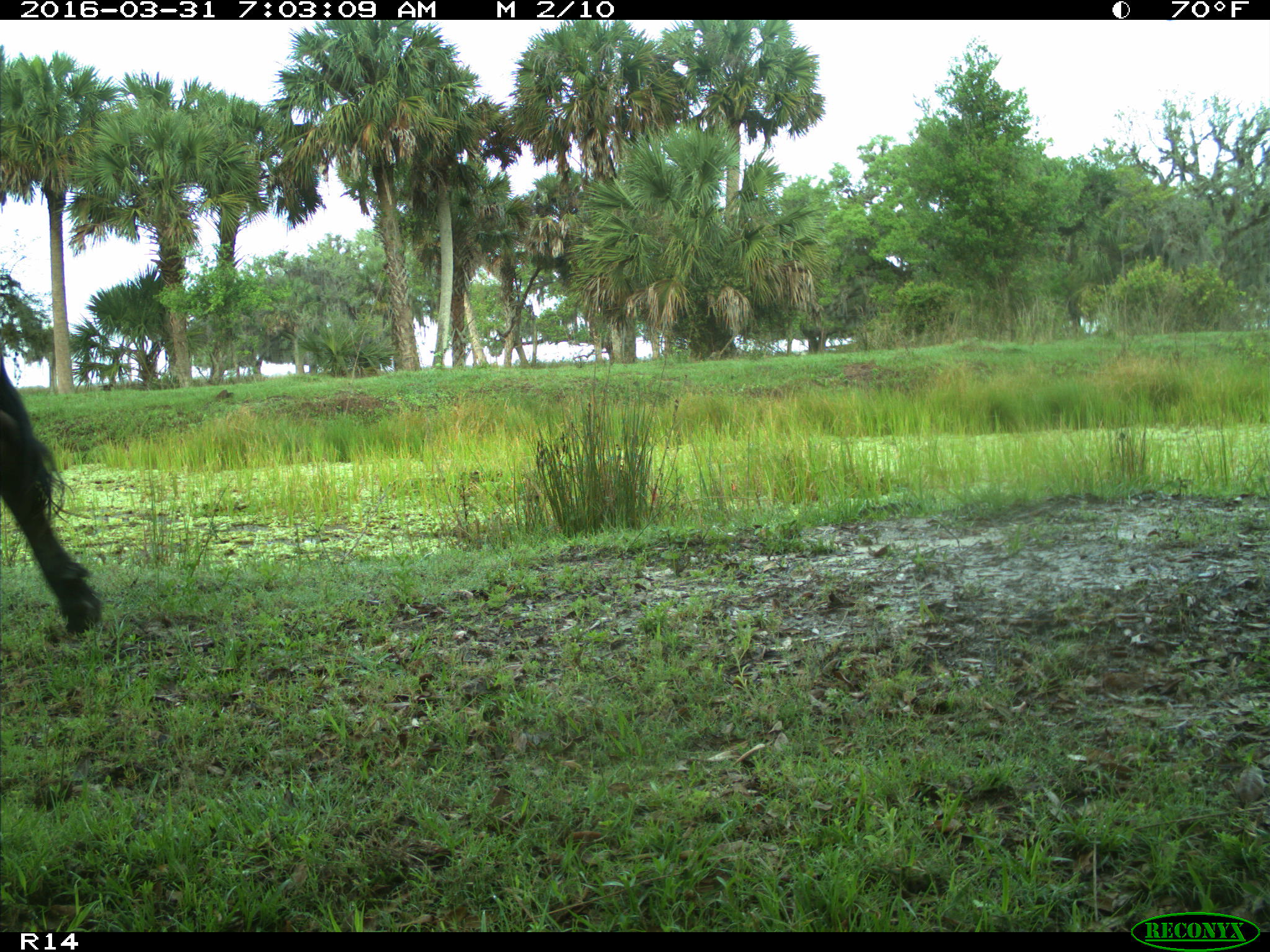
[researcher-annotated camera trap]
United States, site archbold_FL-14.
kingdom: Animalia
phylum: Chordata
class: Mammalia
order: Artiodactyla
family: Bovidae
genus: Bos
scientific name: Bos taurus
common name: domestic cow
Bos taurus (domestic cow).